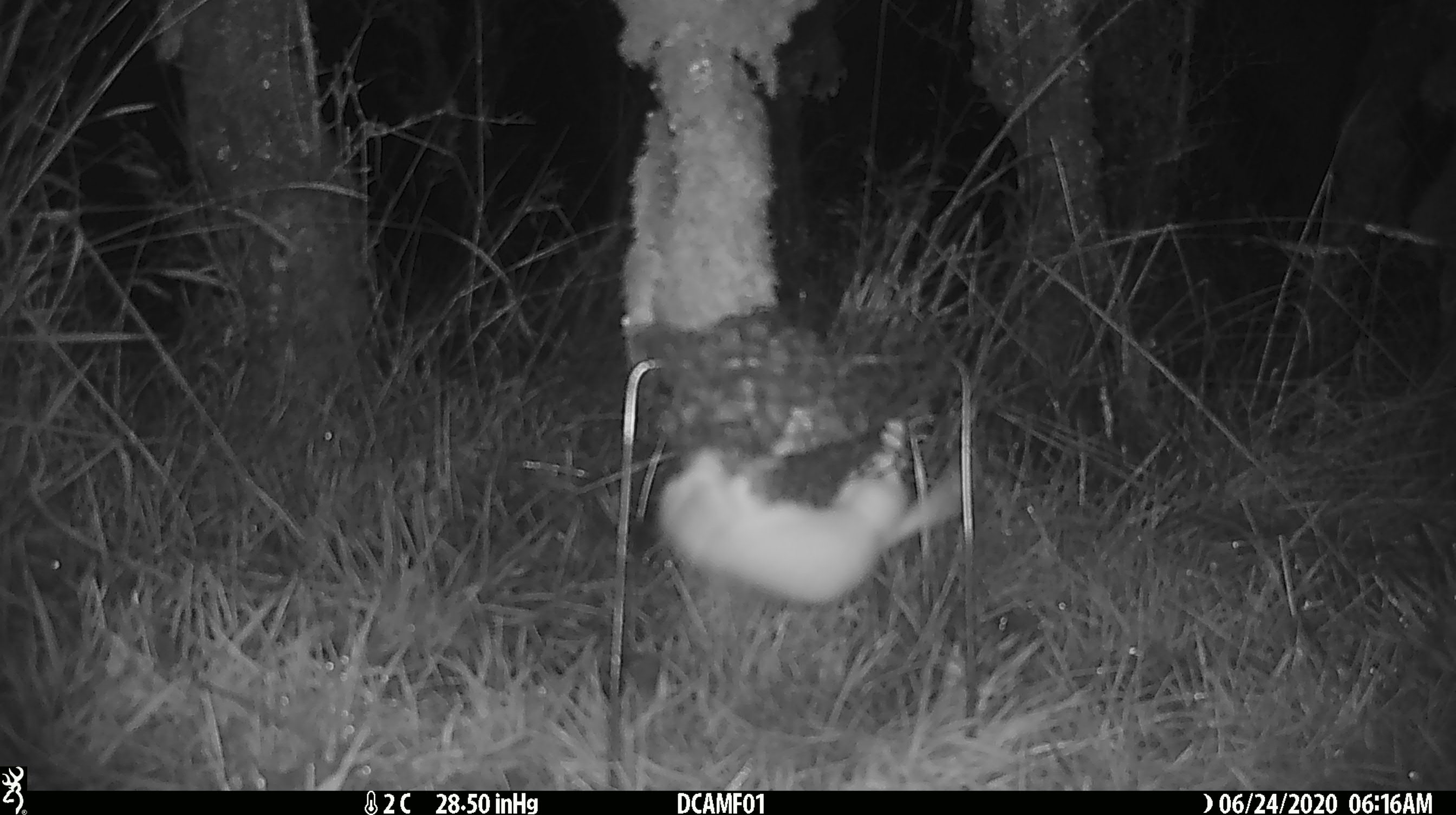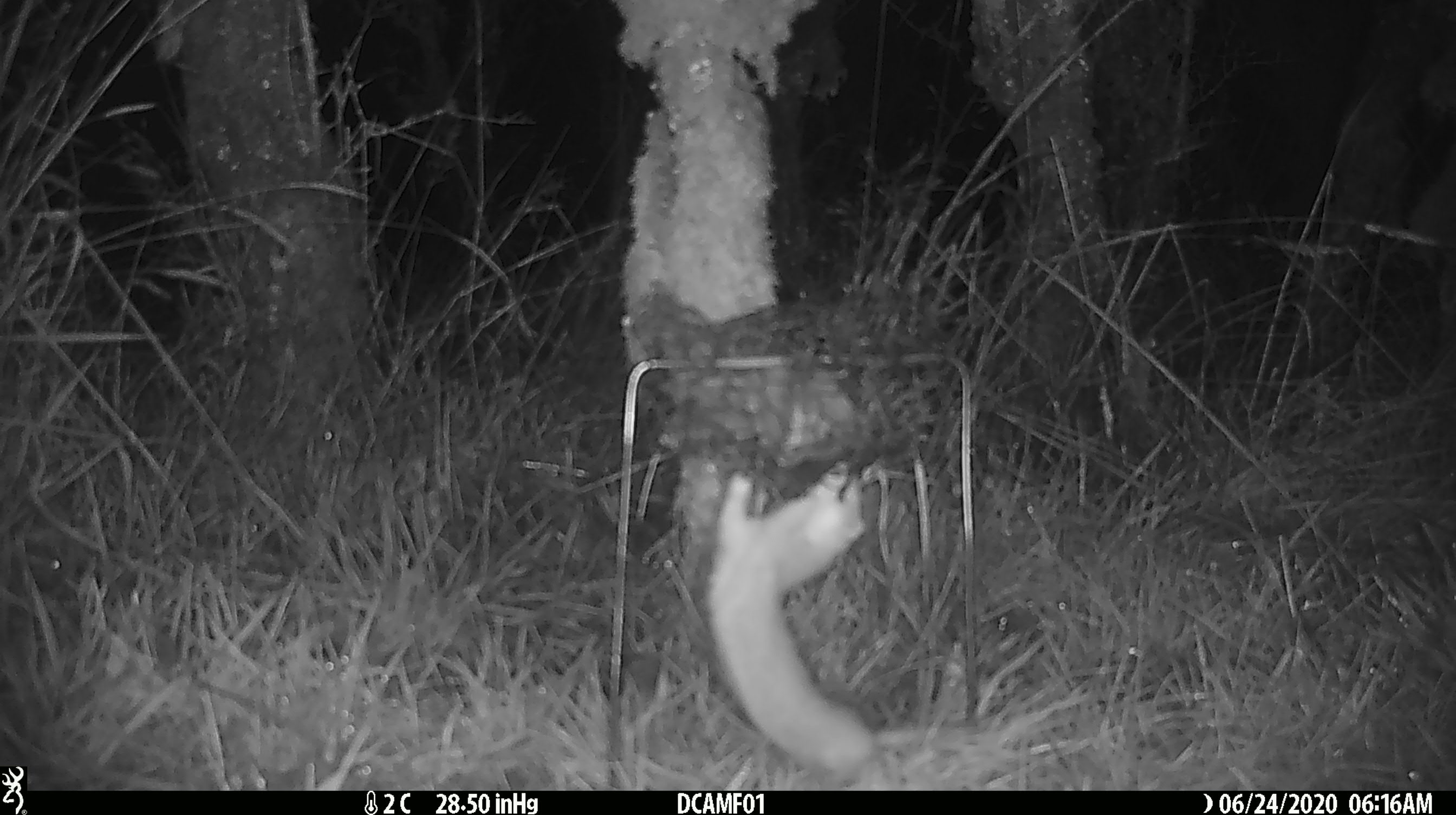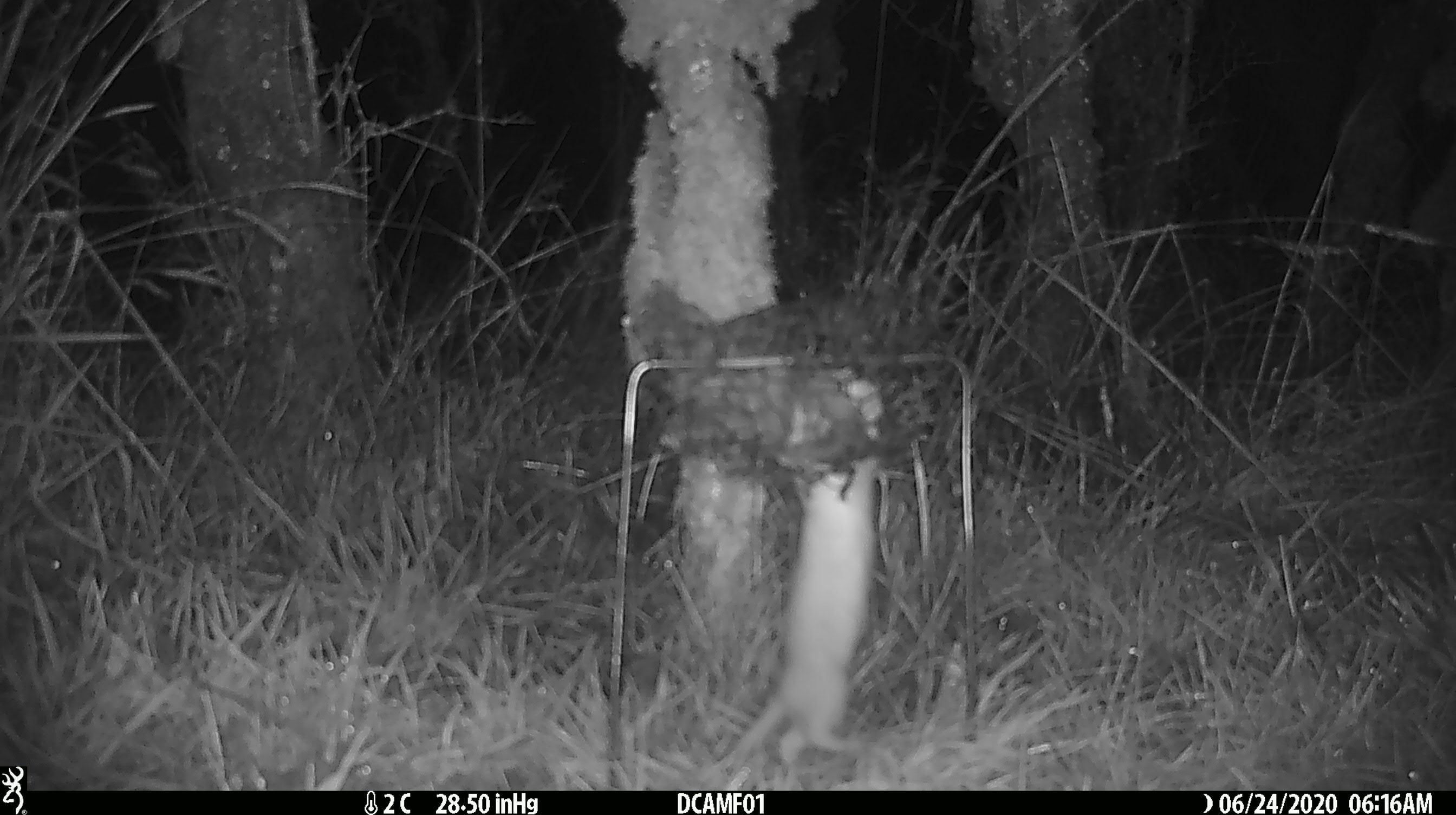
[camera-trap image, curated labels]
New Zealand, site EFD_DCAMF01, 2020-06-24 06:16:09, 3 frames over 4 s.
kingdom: Animalia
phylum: Chordata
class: Mammalia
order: Carnivora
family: Mustelidae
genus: Mustela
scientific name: Mustela nivalis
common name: least weasel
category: weasel